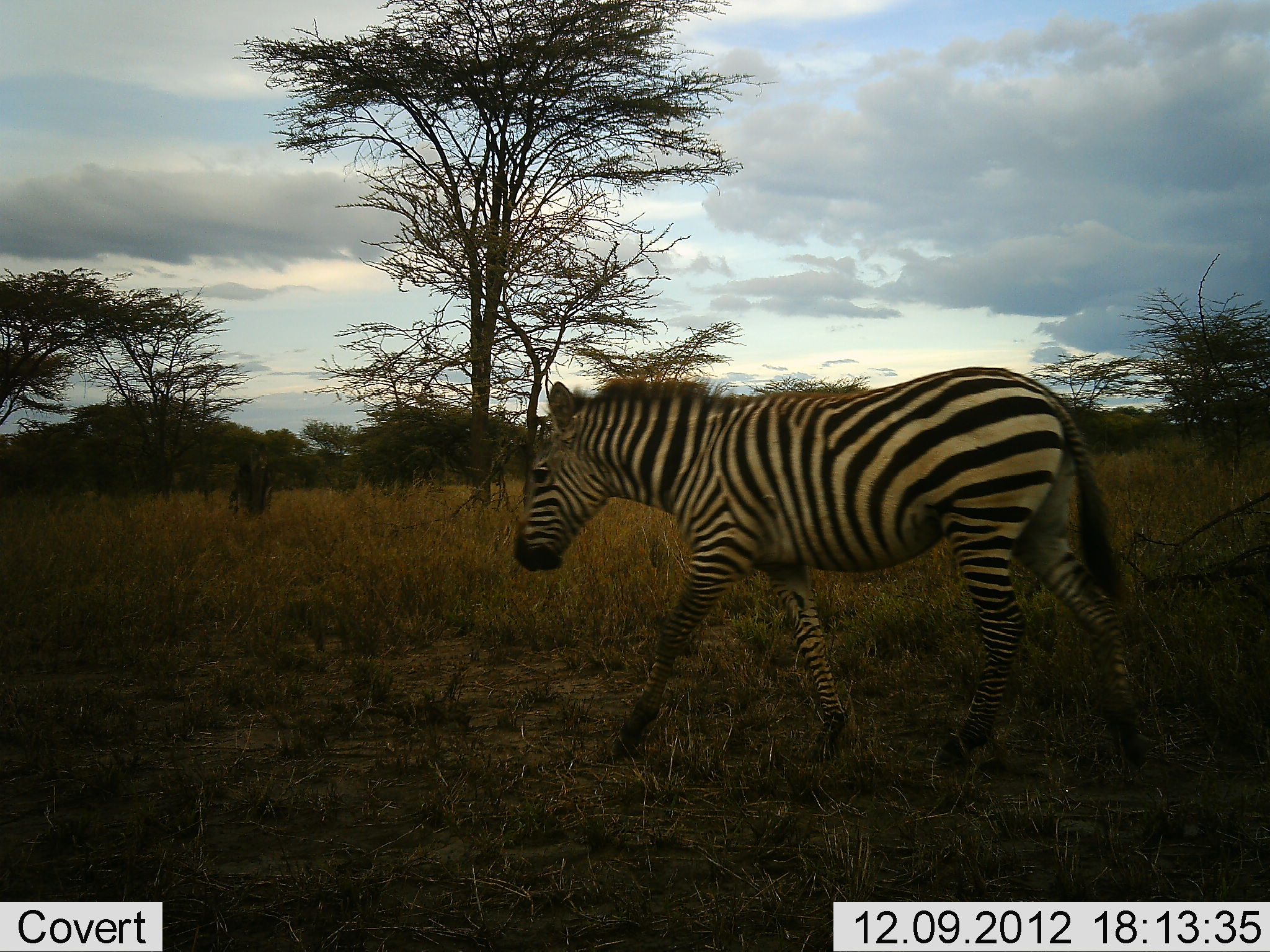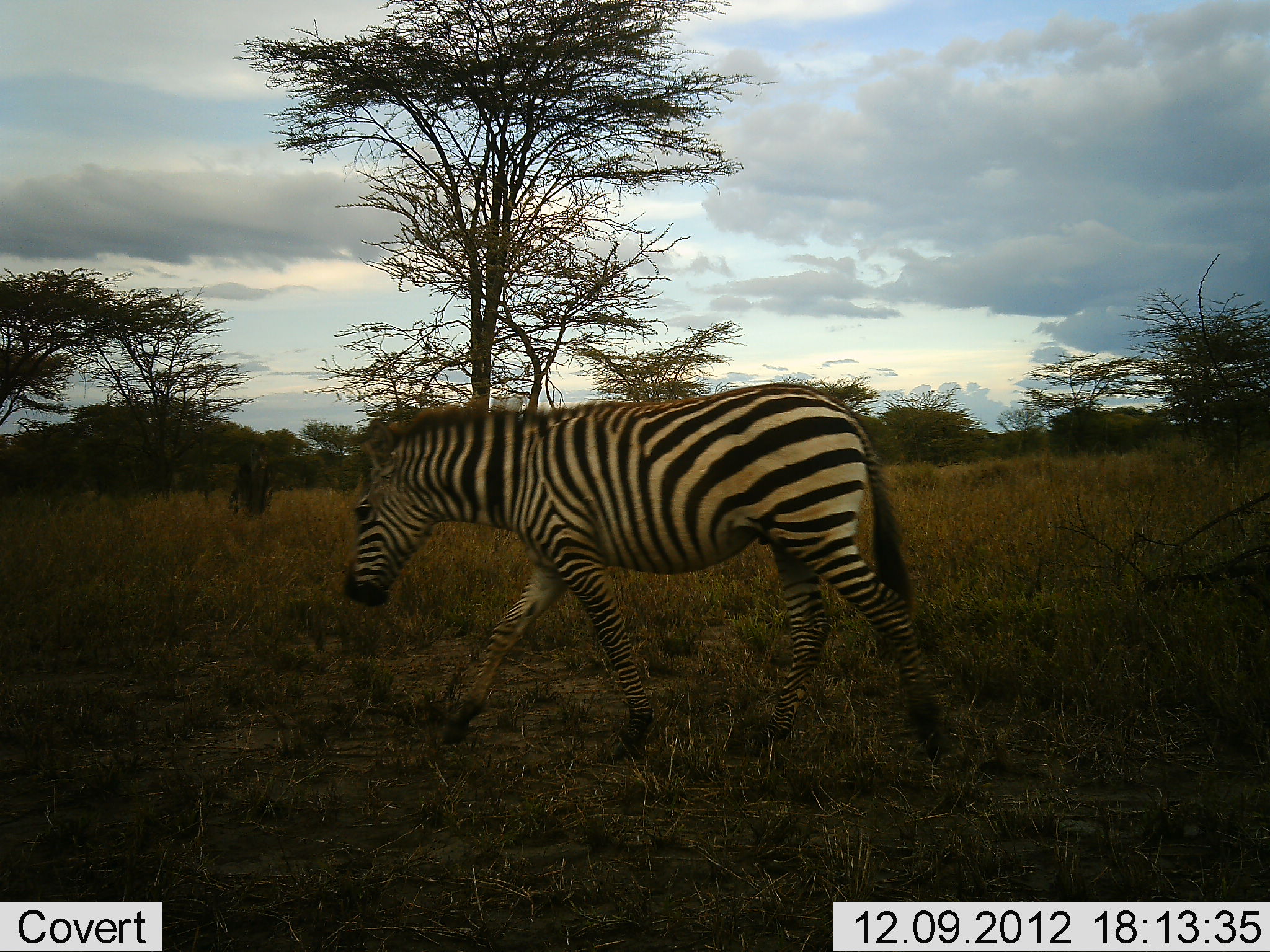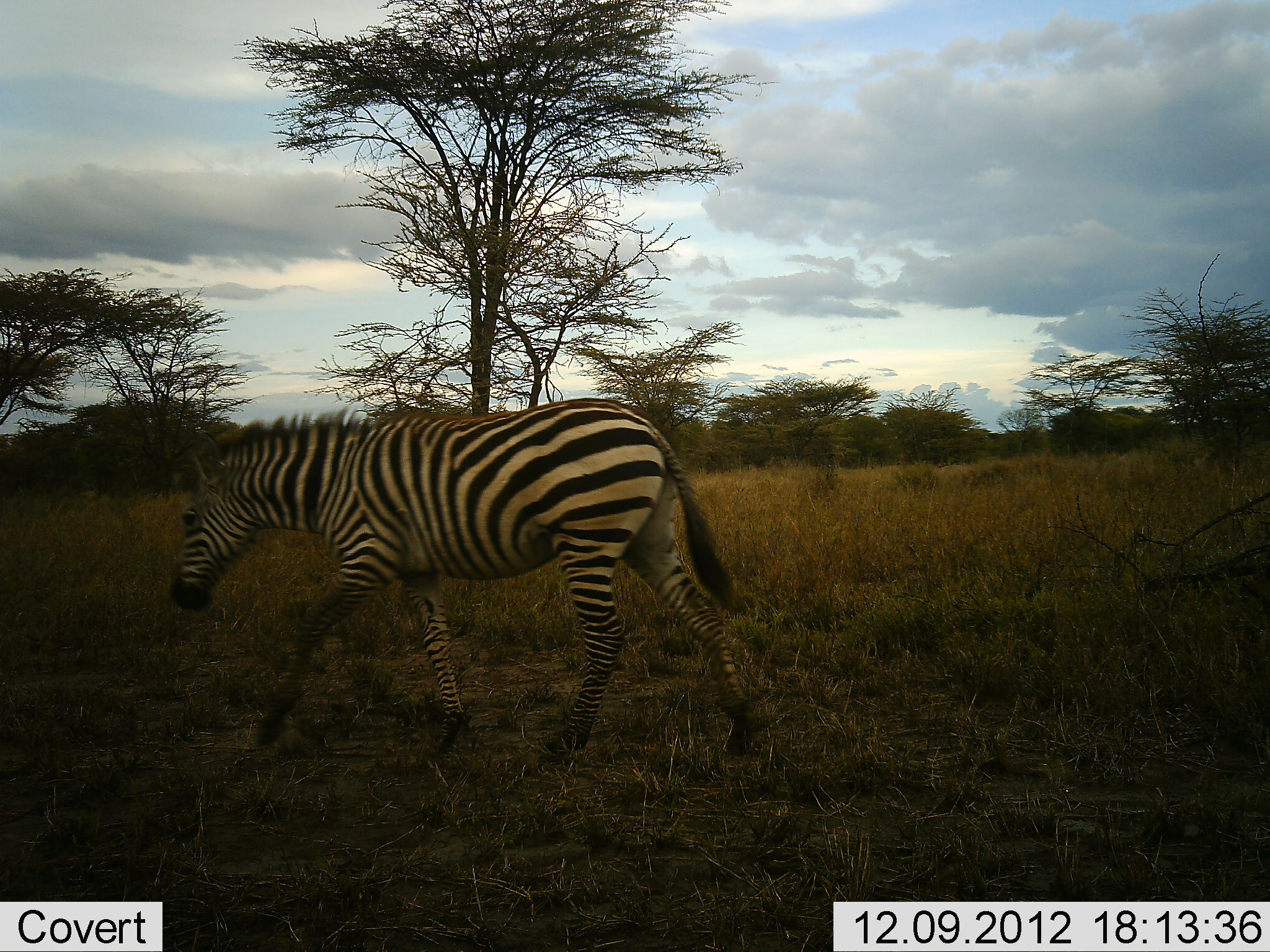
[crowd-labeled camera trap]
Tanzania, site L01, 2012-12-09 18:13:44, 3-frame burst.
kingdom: Animalia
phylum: Chordata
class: Mammalia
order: Perissodactyla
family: Equidae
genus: Equus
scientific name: Equus quagga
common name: plains zebra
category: zebra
Zebra (plains zebra) (Equus quagga), count 1. Behavior (volunteer vote fractions): standing 9%, resting 0%, moving 95%, interacting 0%. Young present (vote fraction): 0%. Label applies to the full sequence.